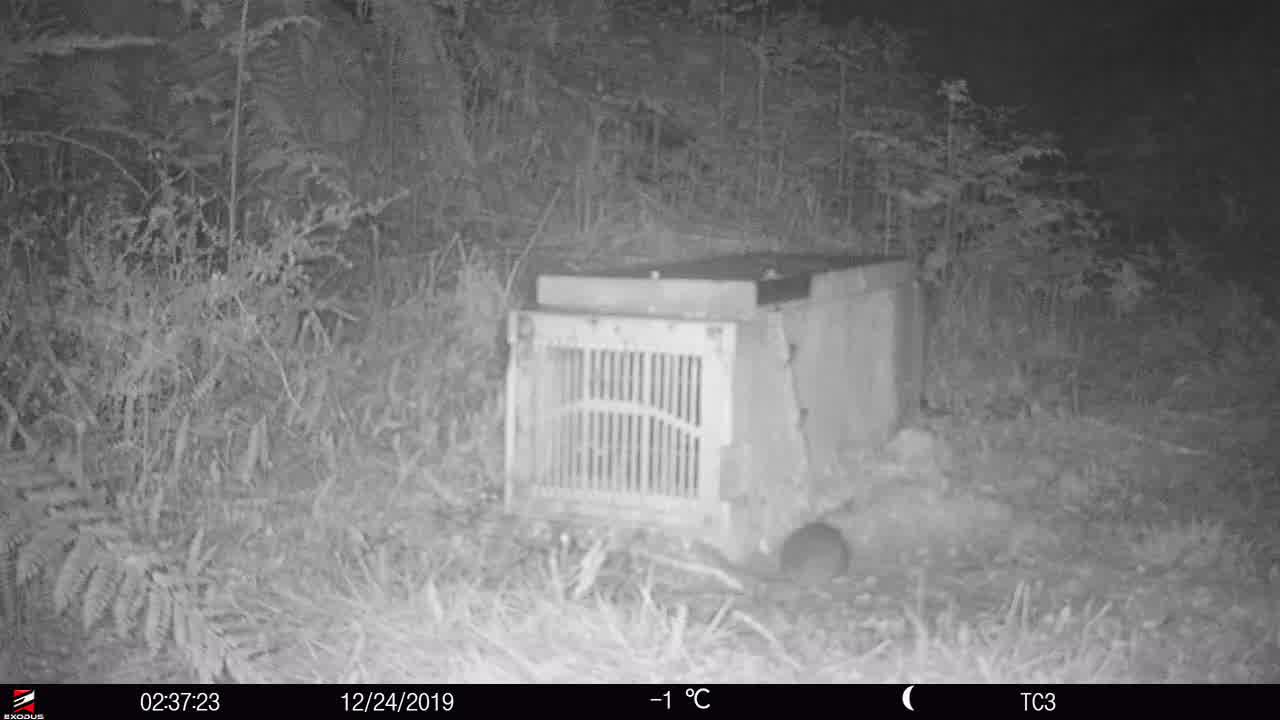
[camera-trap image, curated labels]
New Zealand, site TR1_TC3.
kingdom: Animalia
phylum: Chordata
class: Mammalia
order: Rodentia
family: Muridae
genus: Rattus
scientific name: Rattus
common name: rat